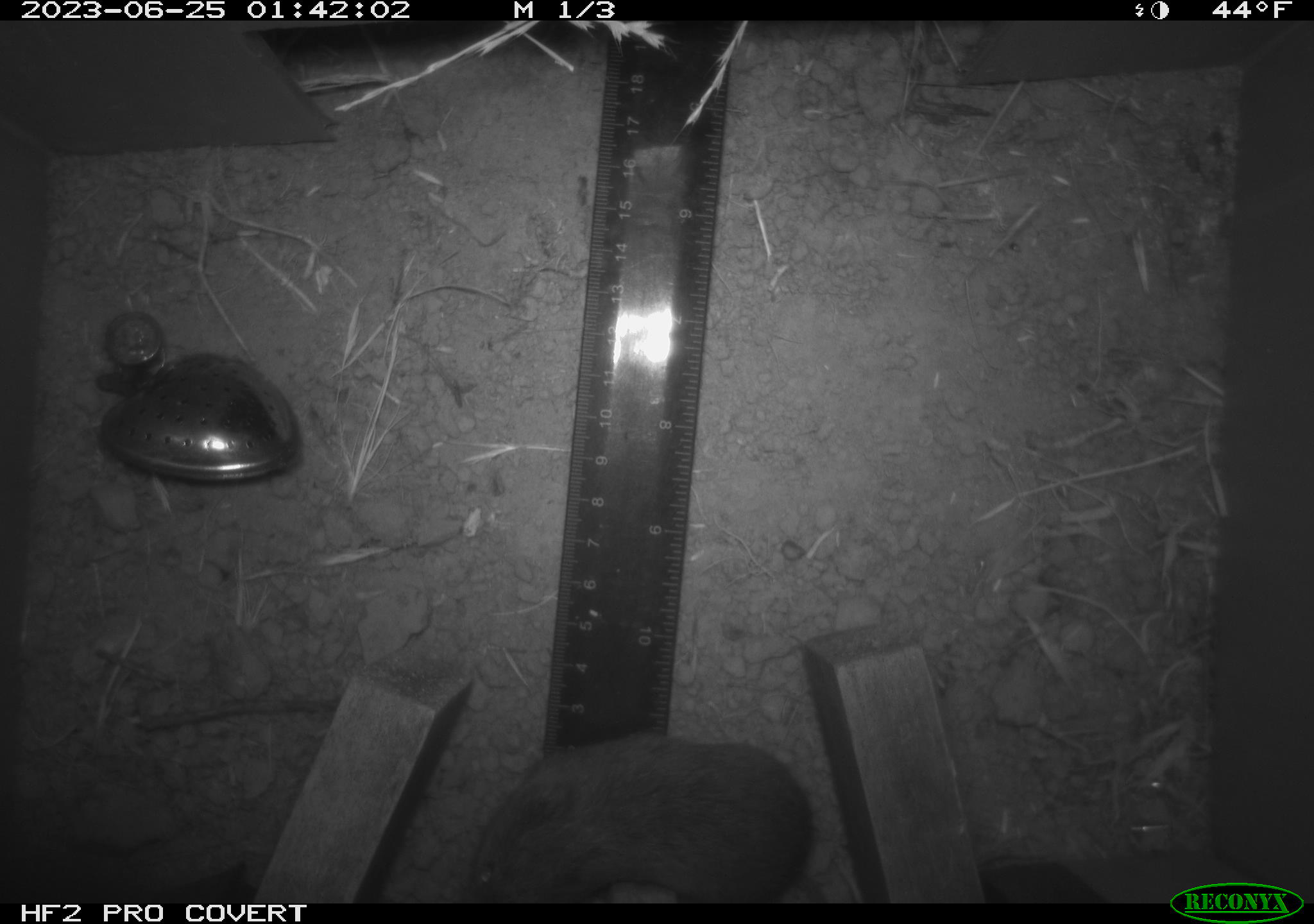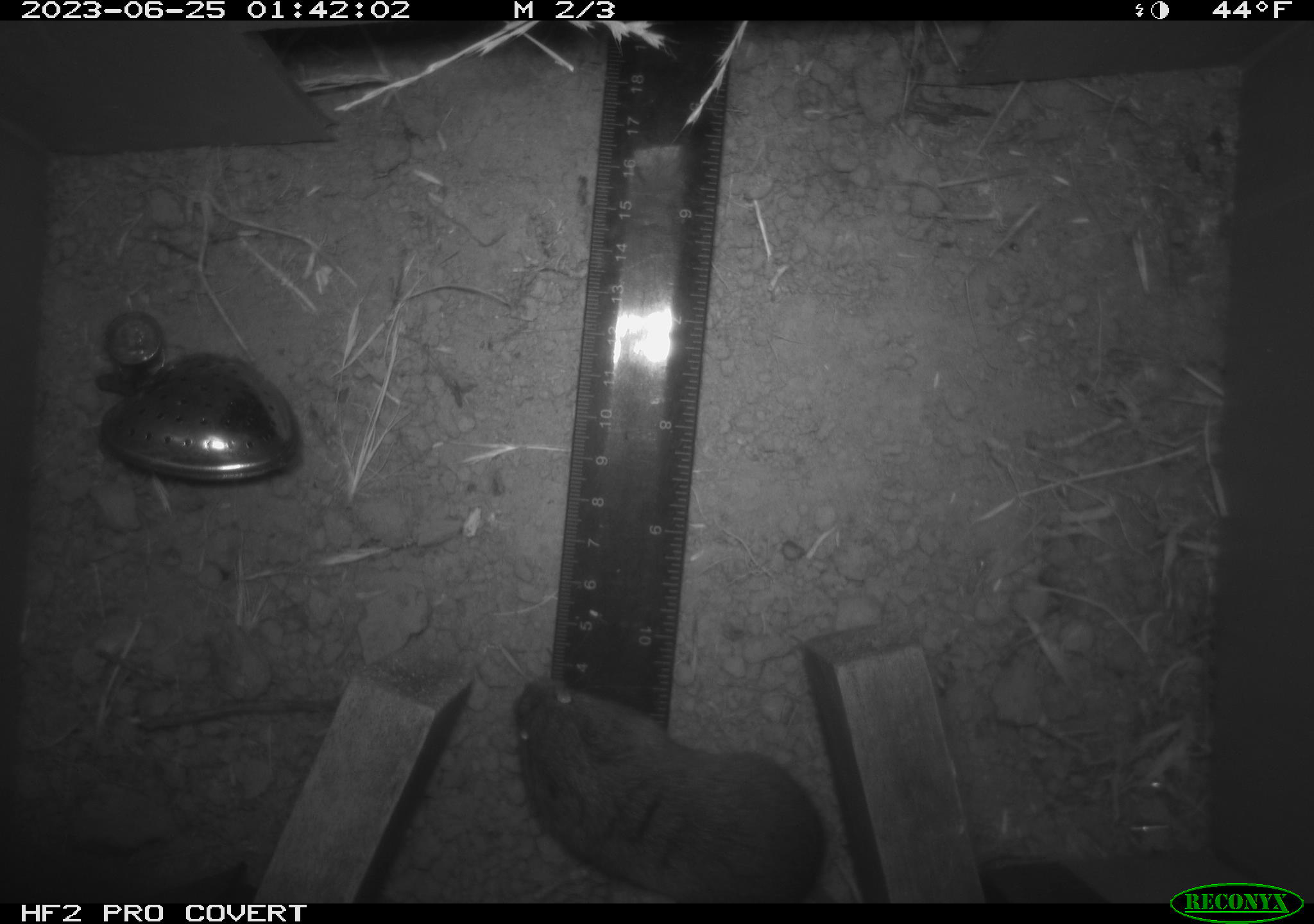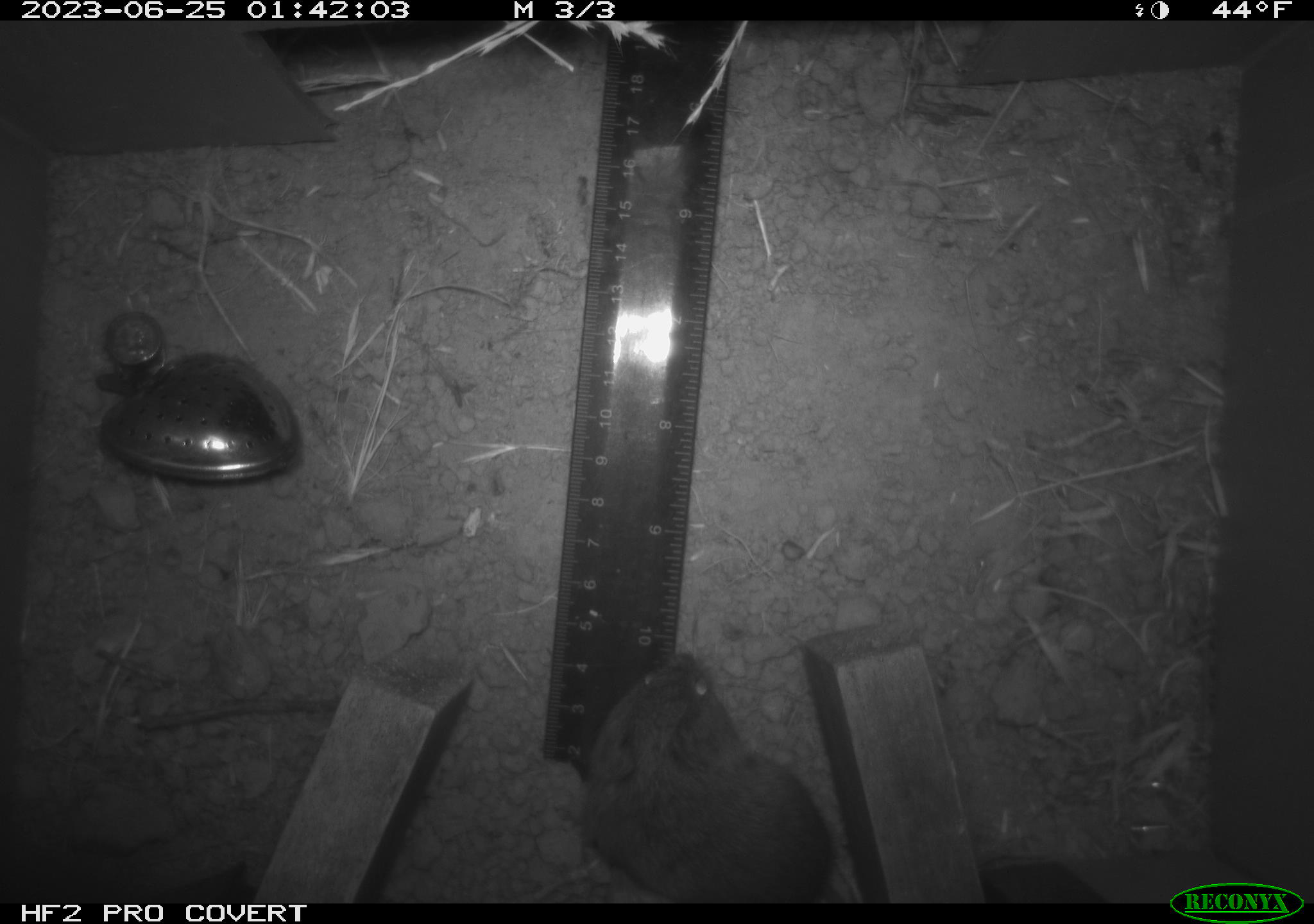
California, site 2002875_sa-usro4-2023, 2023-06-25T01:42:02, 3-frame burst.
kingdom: Animalia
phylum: Chordata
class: Mammalia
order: Rodentia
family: Cricetidae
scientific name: Arvicolinae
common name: voles, lemmings, and muskrats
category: arvicolinae subfamily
Arvicolinae subfamily (voles, lemmings, and muskrats) (Arvicolinae).